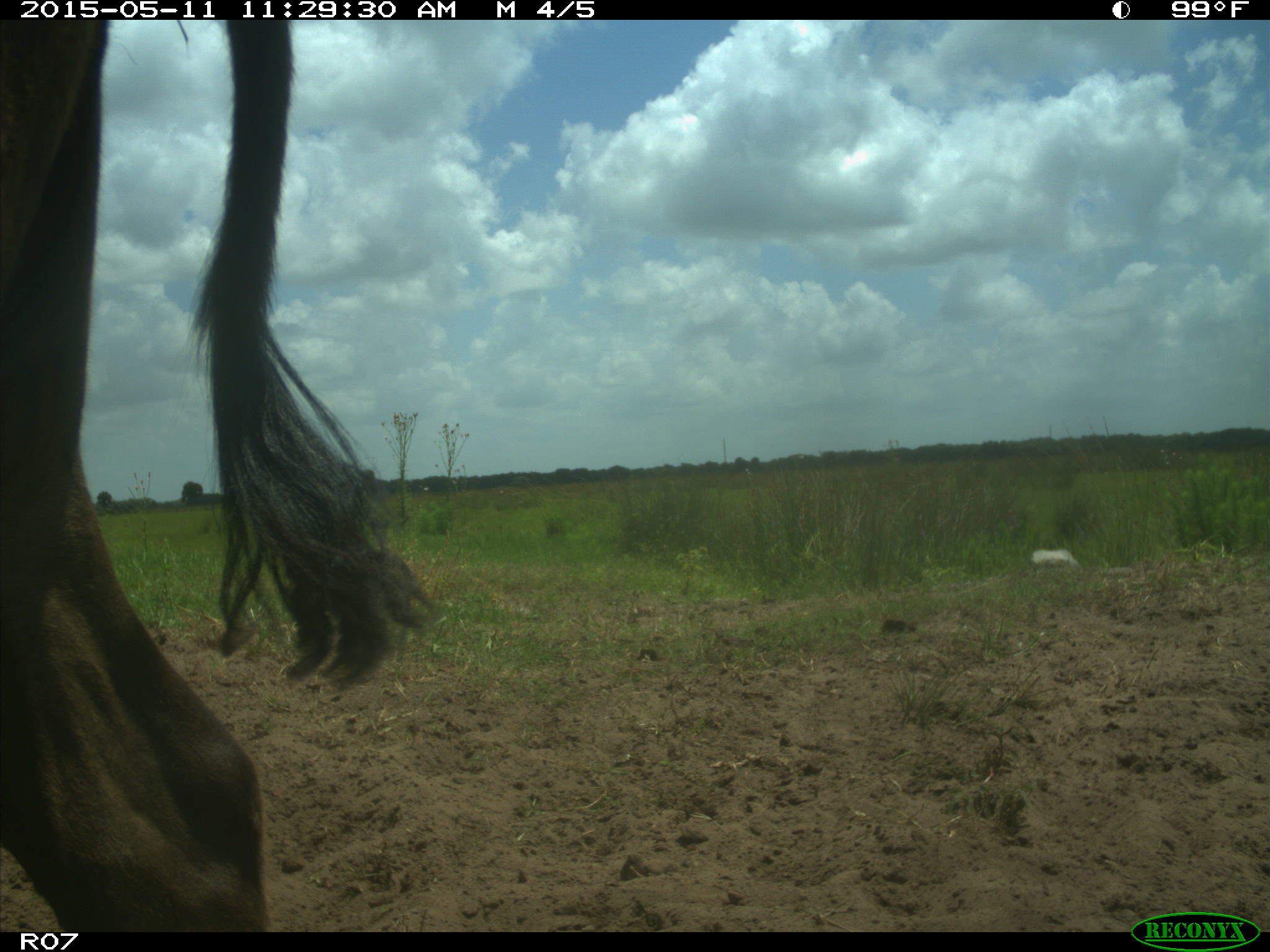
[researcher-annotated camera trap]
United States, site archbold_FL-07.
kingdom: Animalia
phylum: Chordata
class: Mammalia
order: Artiodactyla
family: Bovidae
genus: Bos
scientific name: Bos taurus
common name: domestic cow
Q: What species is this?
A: Bos taurus (domestic cow).